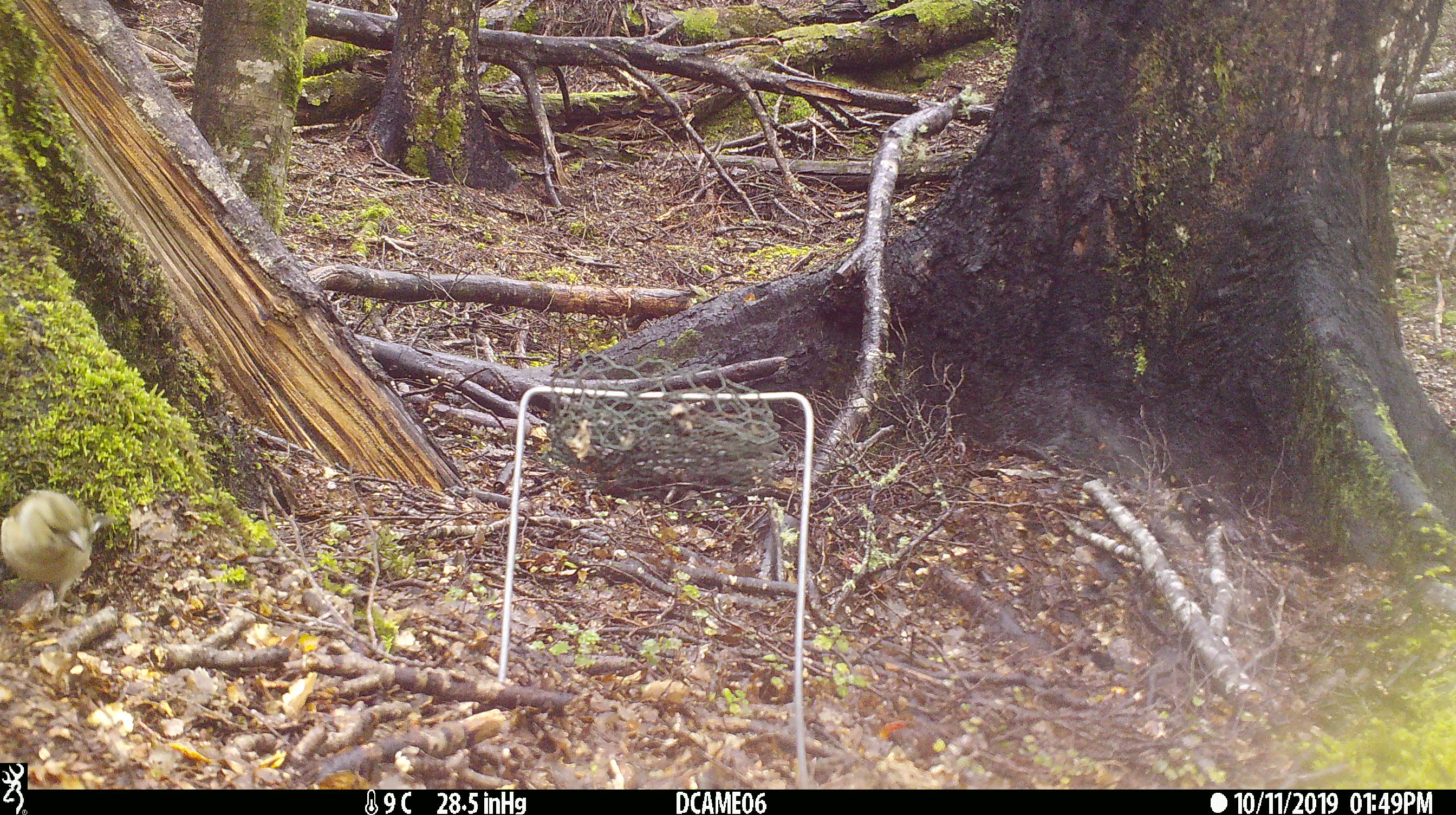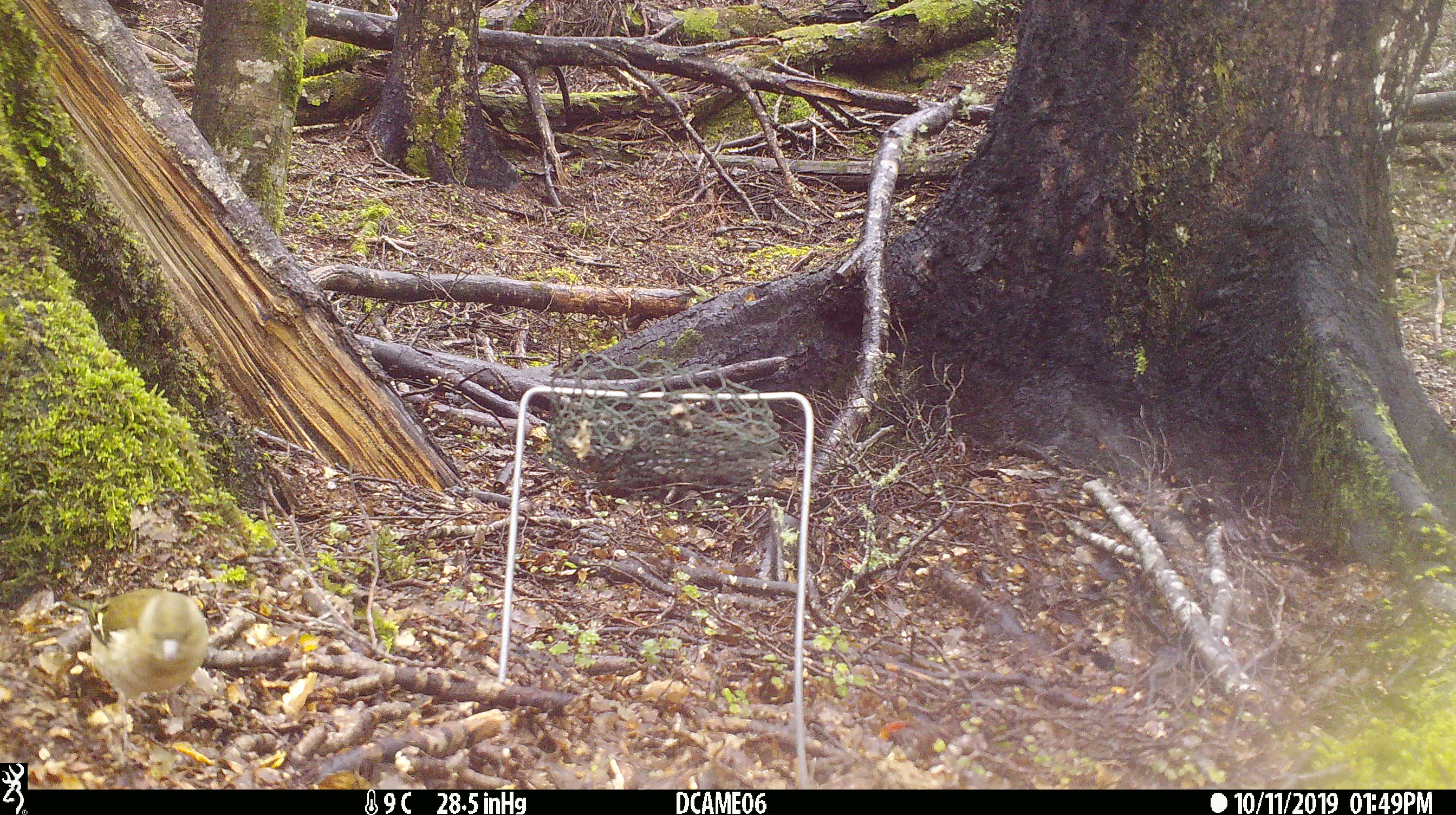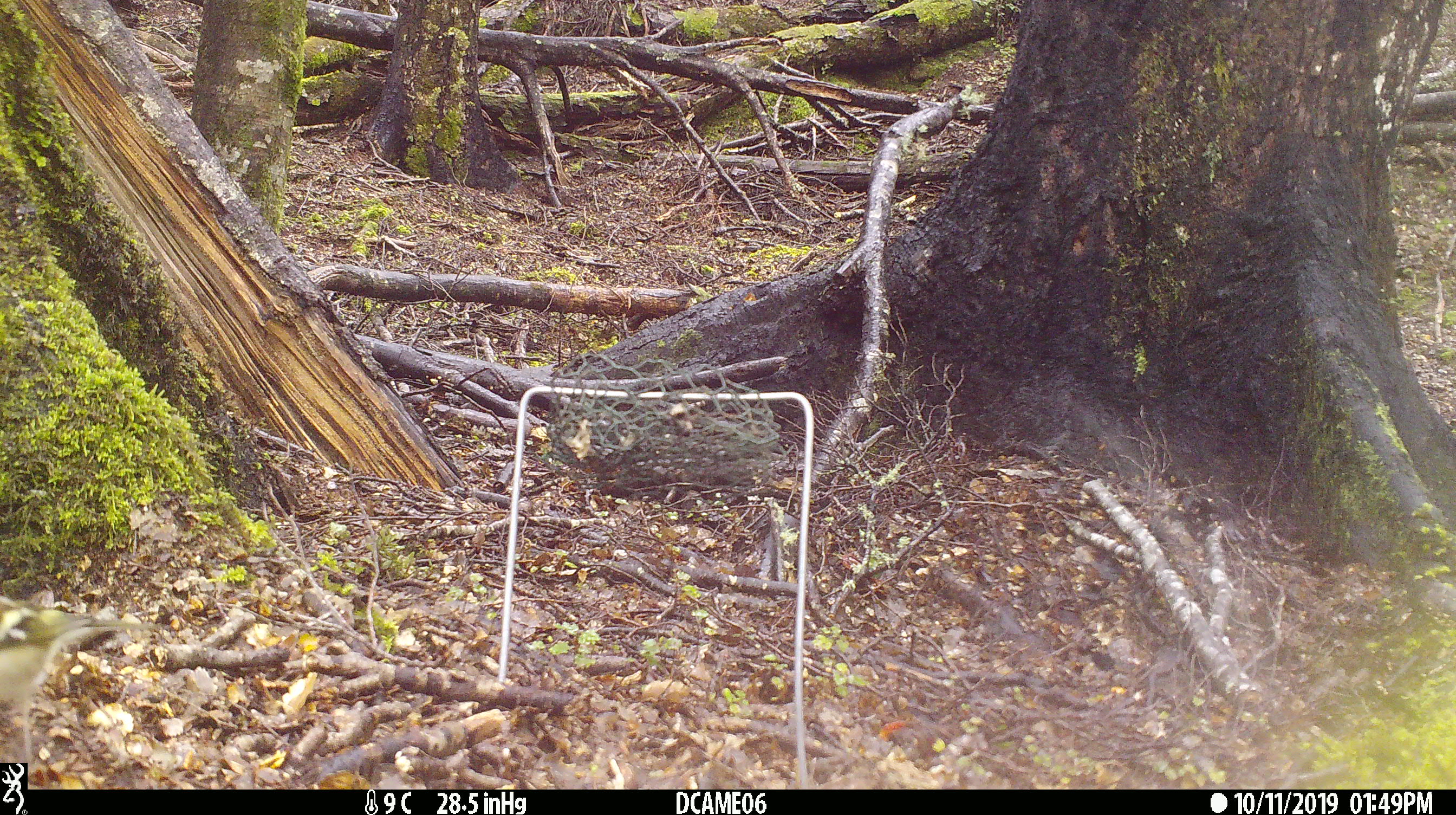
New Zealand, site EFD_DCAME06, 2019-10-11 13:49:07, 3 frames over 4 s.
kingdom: Animalia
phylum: Chordata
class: Aves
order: Passeriformes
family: Fringillidae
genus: Fringilla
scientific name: Fringilla coelebs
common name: common chaffinch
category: chaffinch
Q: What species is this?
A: Chaffinch (common chaffinch) (Fringilla coelebs).